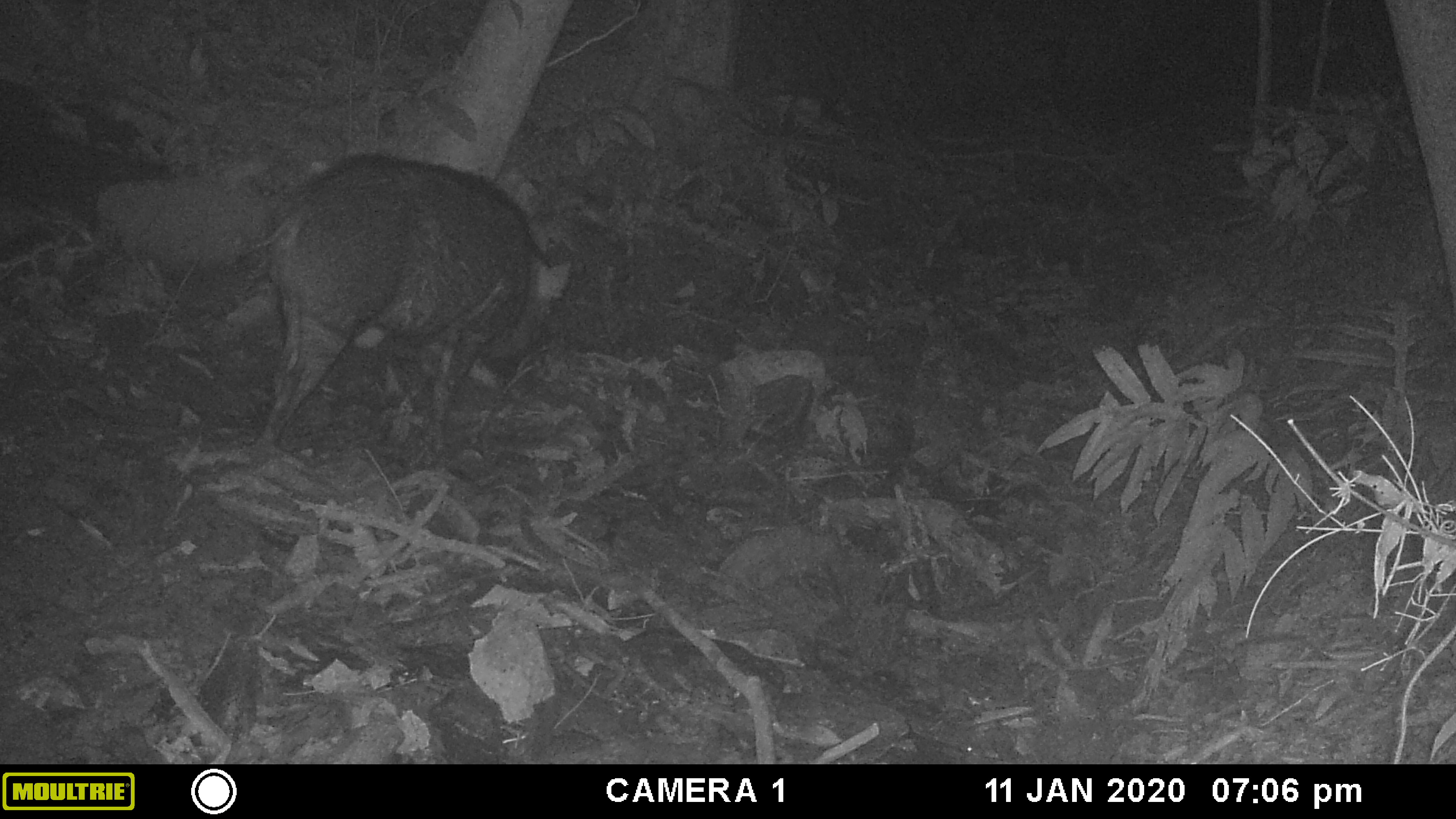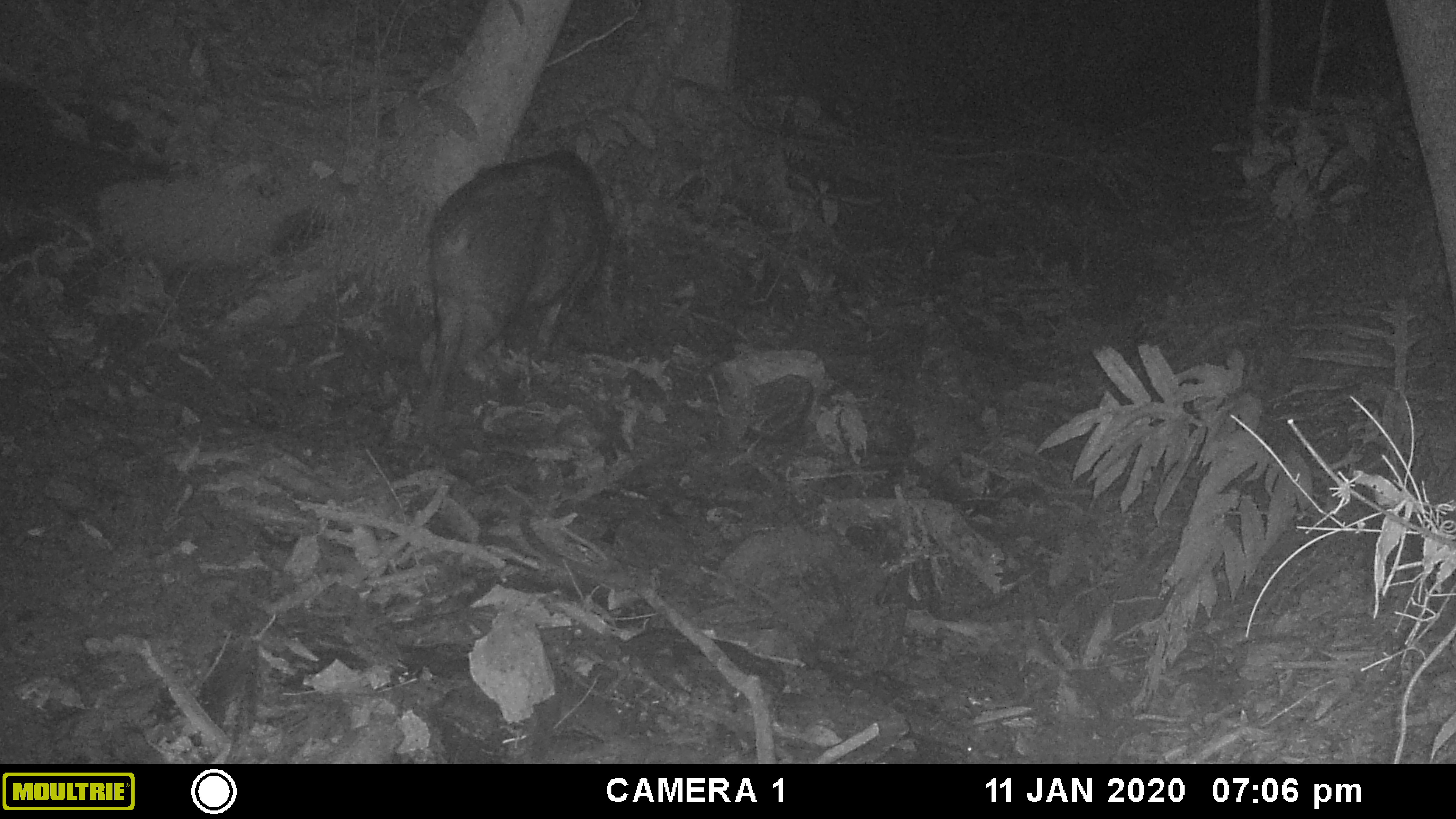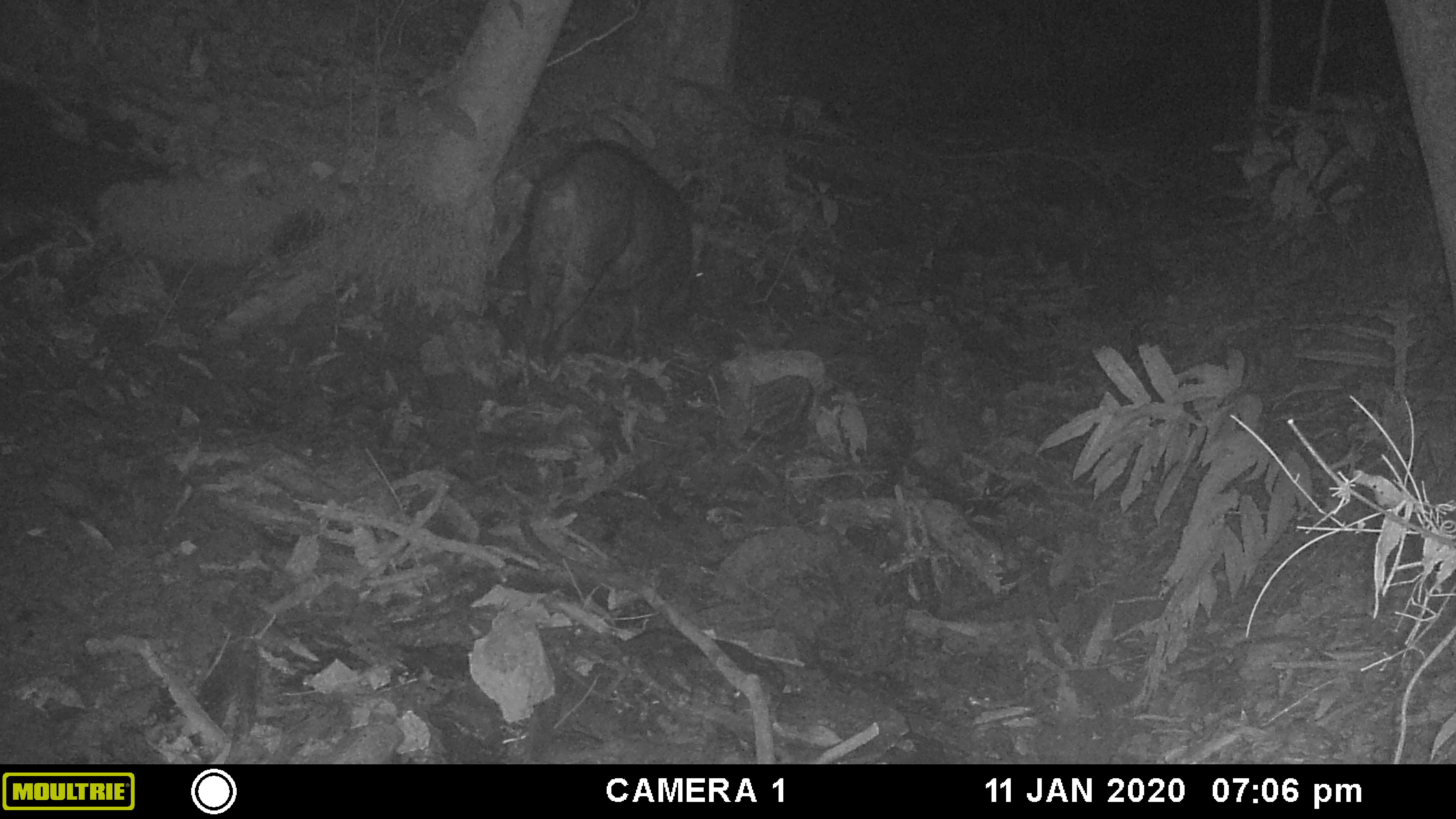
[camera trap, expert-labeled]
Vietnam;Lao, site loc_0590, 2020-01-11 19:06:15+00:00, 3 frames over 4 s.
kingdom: Animalia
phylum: Chordata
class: Mammalia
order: Artiodactyla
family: Suidae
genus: Sus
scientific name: Sus scrofa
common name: eurasian wild pig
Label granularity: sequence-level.